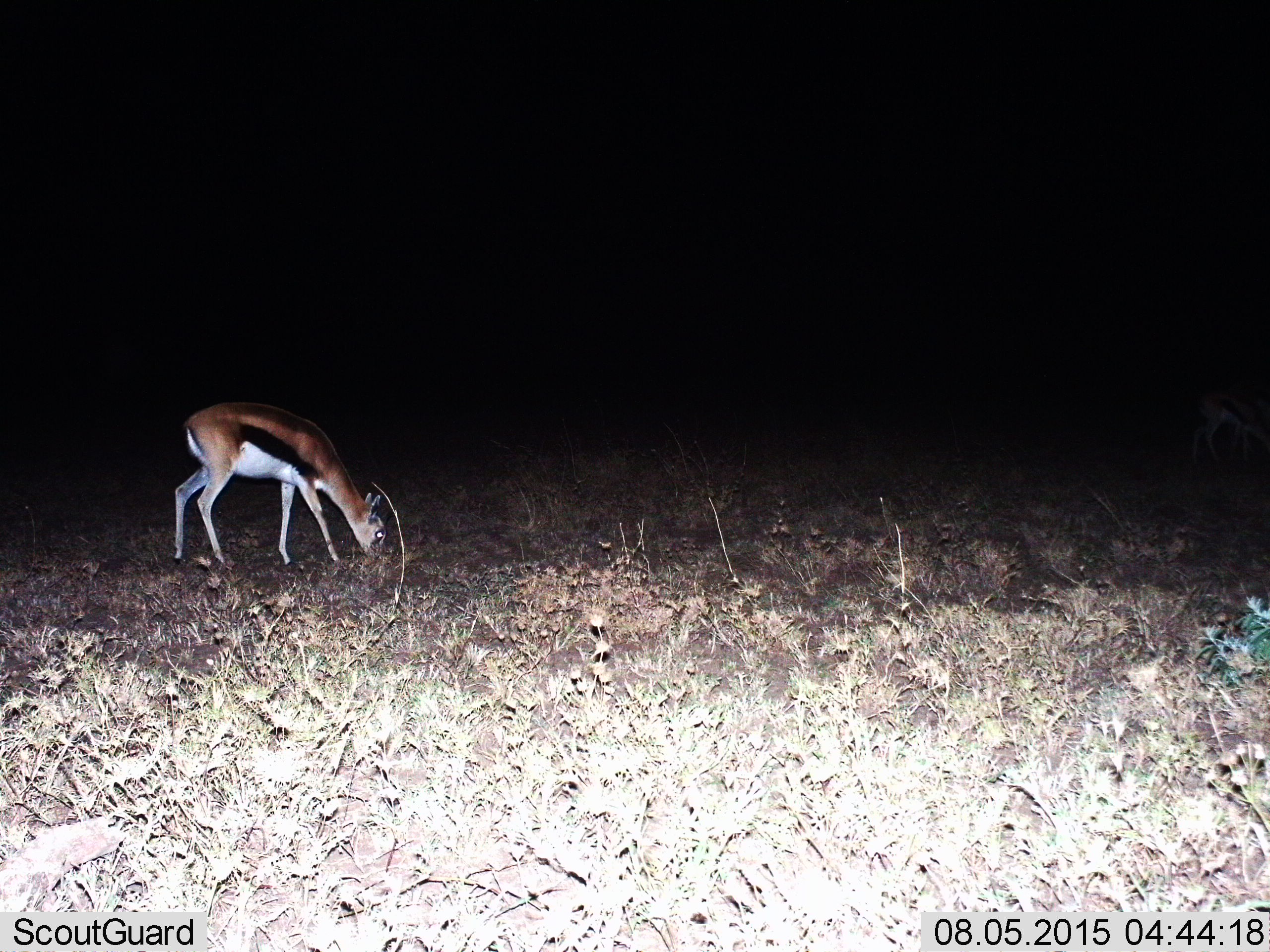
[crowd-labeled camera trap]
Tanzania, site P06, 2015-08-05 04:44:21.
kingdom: Animalia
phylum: Chordata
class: Mammalia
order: Artiodactyla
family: Bovidae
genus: Eudorcas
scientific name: Eudorcas thomsonii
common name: thomson's gazelle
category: gazellethomsons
Gazellethomsons (thomson's gazelle) (Eudorcas thomsonii), count 1. Behavior (volunteer vote fractions): standing 12%, resting 0%, moving 0%, interacting 0%. Young present (vote fraction): 0%. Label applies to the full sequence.